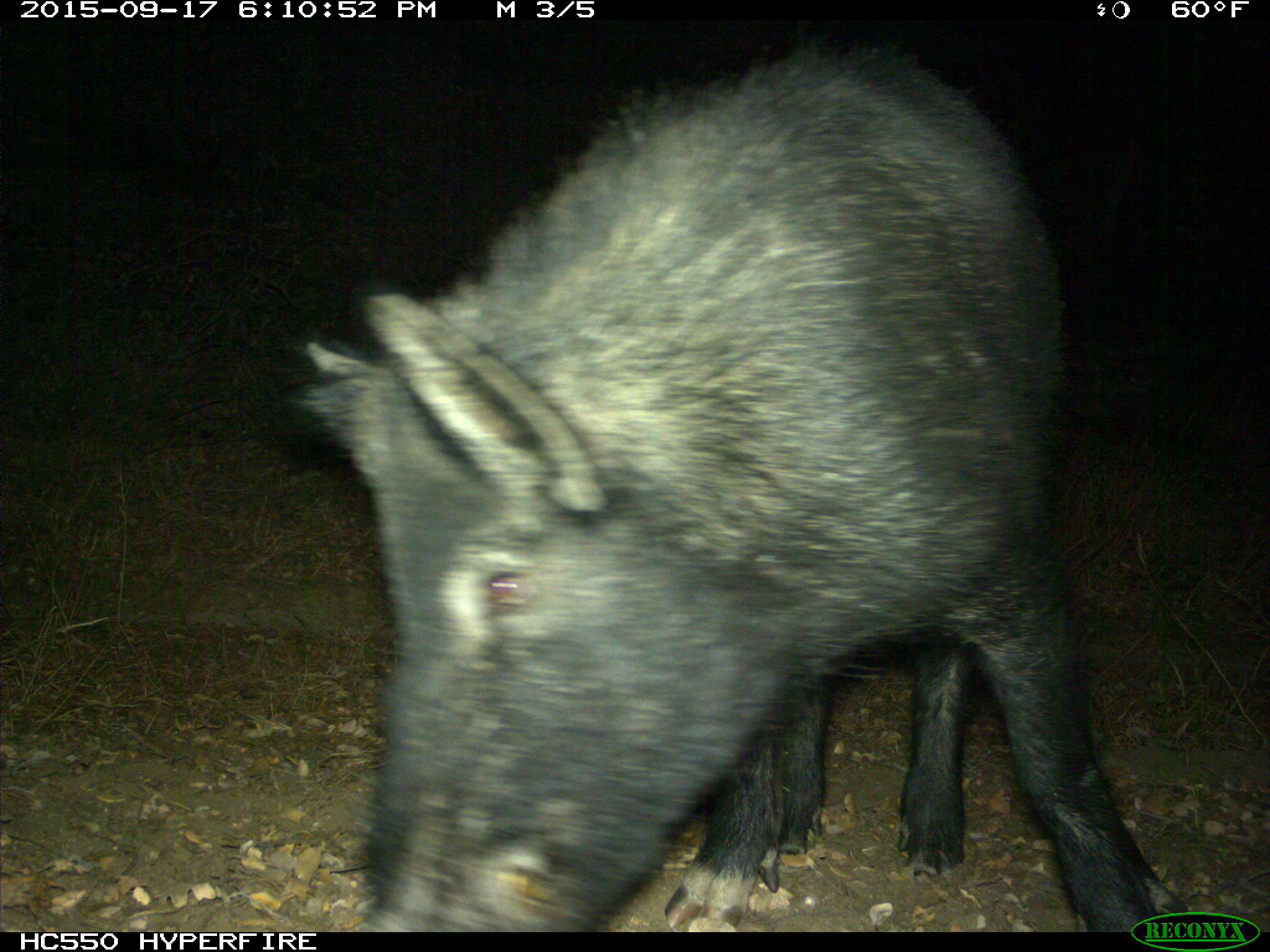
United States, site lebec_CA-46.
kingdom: Animalia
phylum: Chordata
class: Mammalia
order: Artiodactyla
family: Suidae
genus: Sus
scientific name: Sus scrofa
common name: wild boar